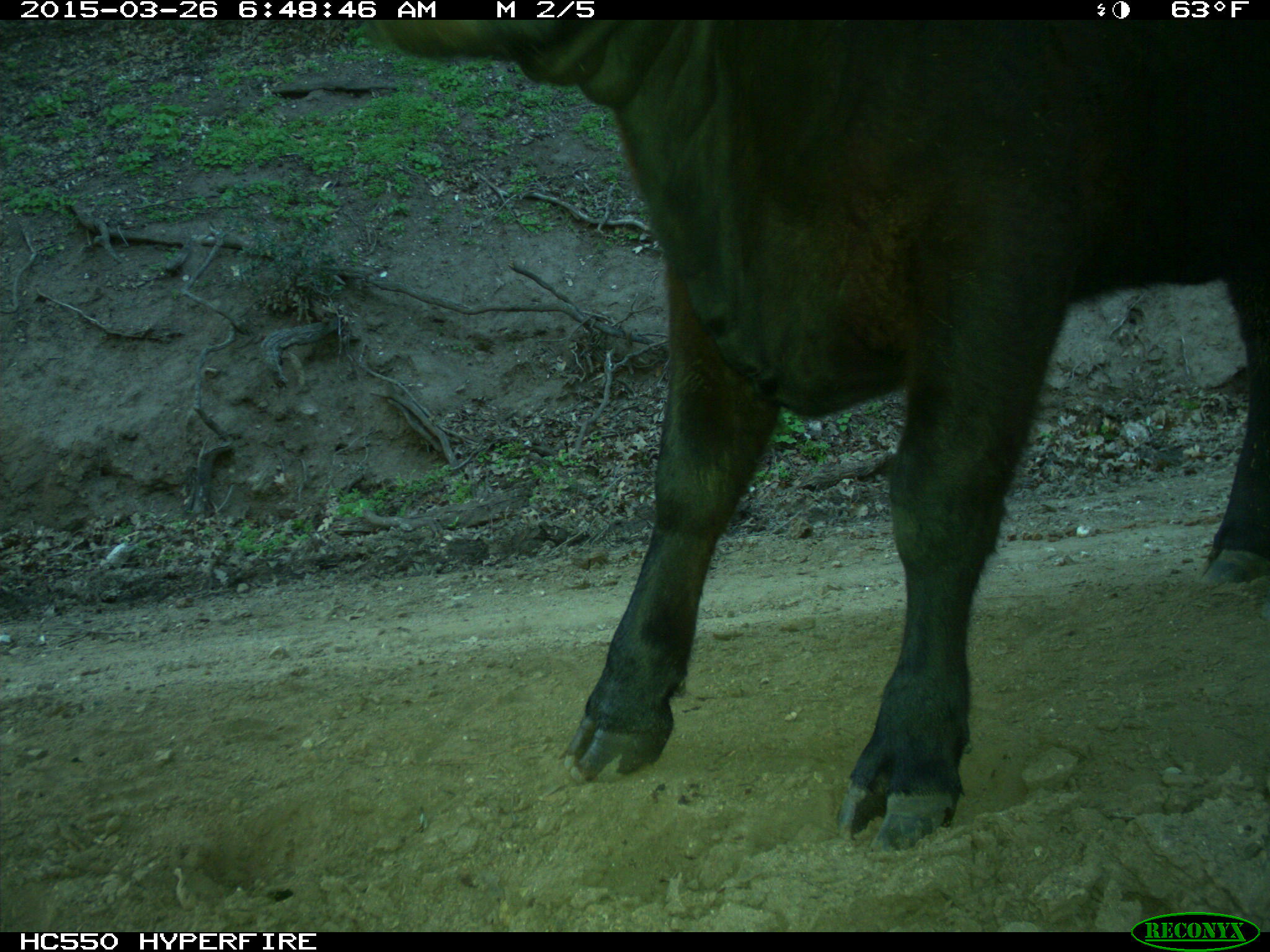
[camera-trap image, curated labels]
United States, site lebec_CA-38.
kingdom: Animalia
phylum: Chordata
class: Mammalia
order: Artiodactyla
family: Bovidae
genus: Bos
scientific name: Bos taurus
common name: domestic cow